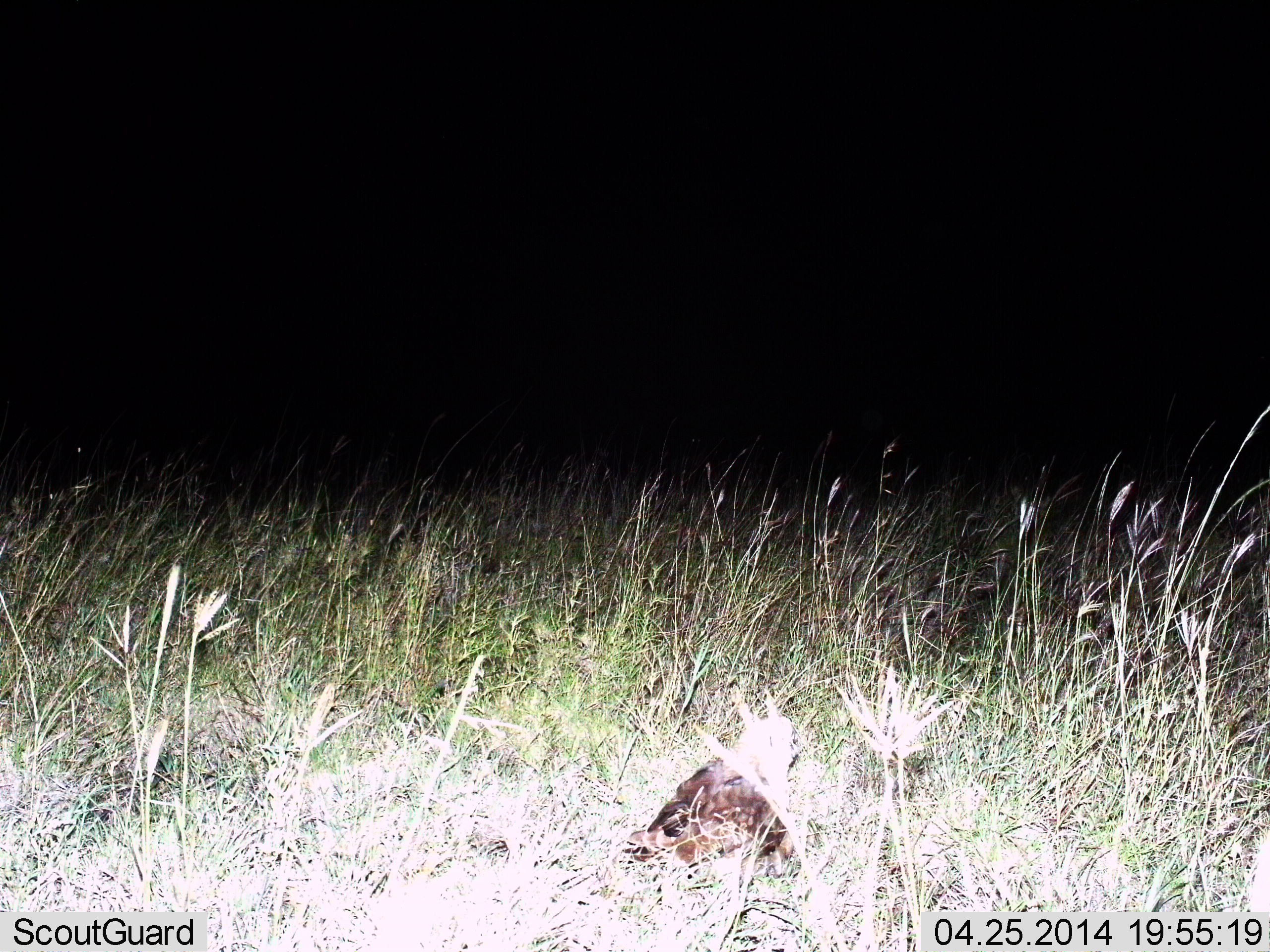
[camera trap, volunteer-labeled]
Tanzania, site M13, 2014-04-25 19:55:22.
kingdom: Animalia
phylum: Chordata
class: Aves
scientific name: Aves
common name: bird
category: otherbird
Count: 1.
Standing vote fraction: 89%.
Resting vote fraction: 11%.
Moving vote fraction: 0%.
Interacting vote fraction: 0%.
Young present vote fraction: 0%.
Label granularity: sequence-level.